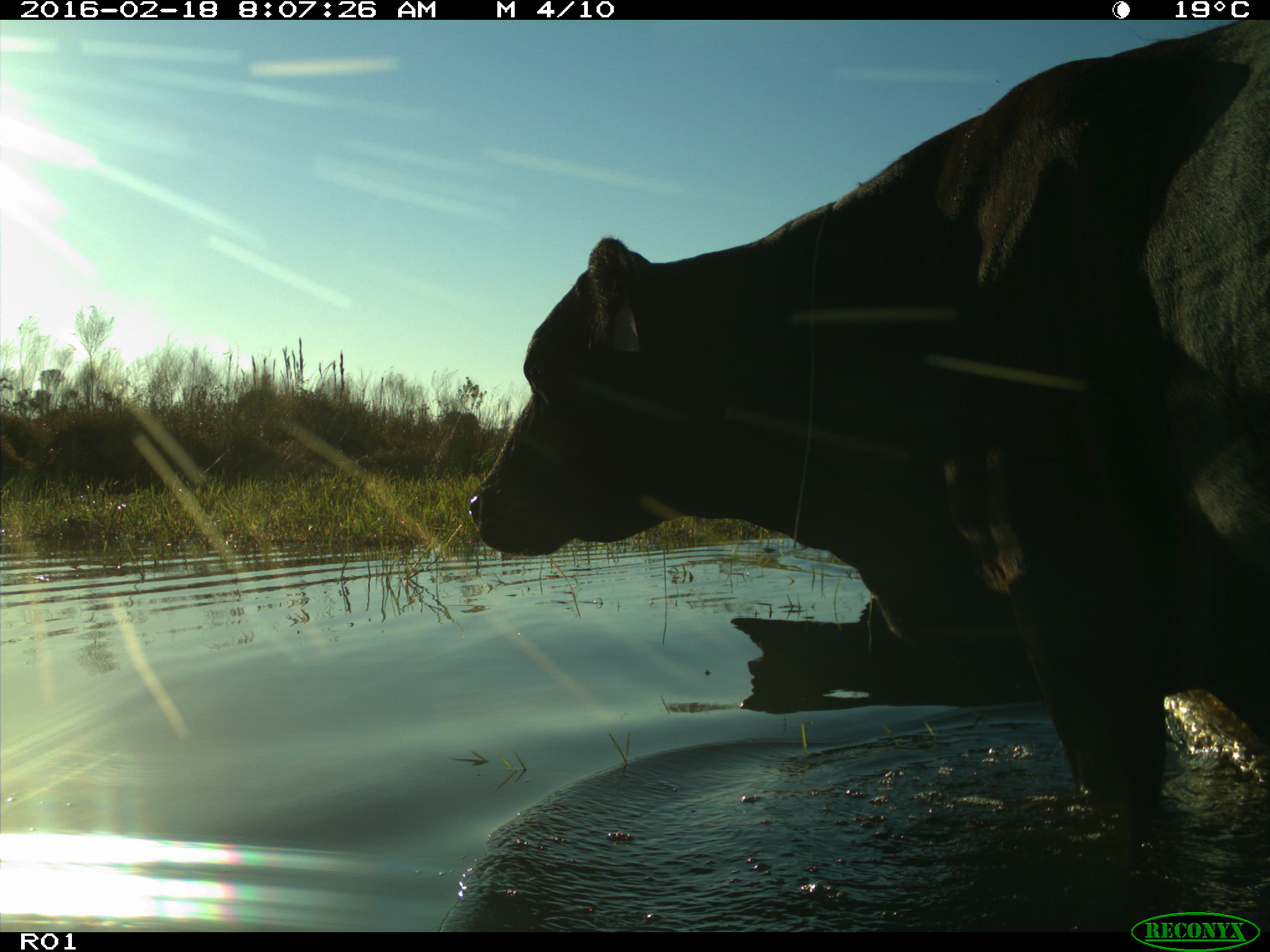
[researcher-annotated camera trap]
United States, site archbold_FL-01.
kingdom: Animalia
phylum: Chordata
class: Mammalia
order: Artiodactyla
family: Bovidae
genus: Bos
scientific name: Bos taurus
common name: domestic cow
Bos taurus (domestic cow).